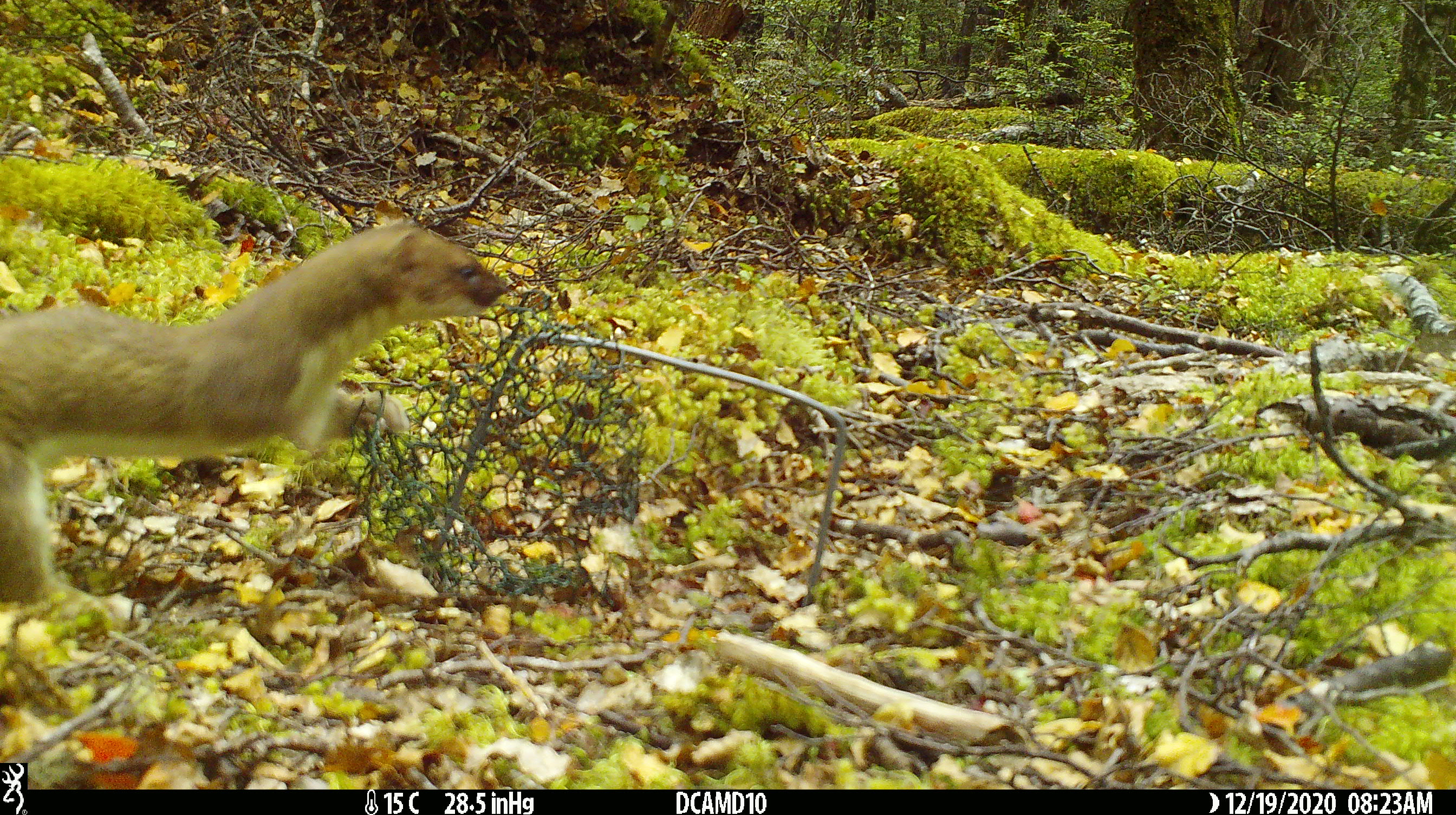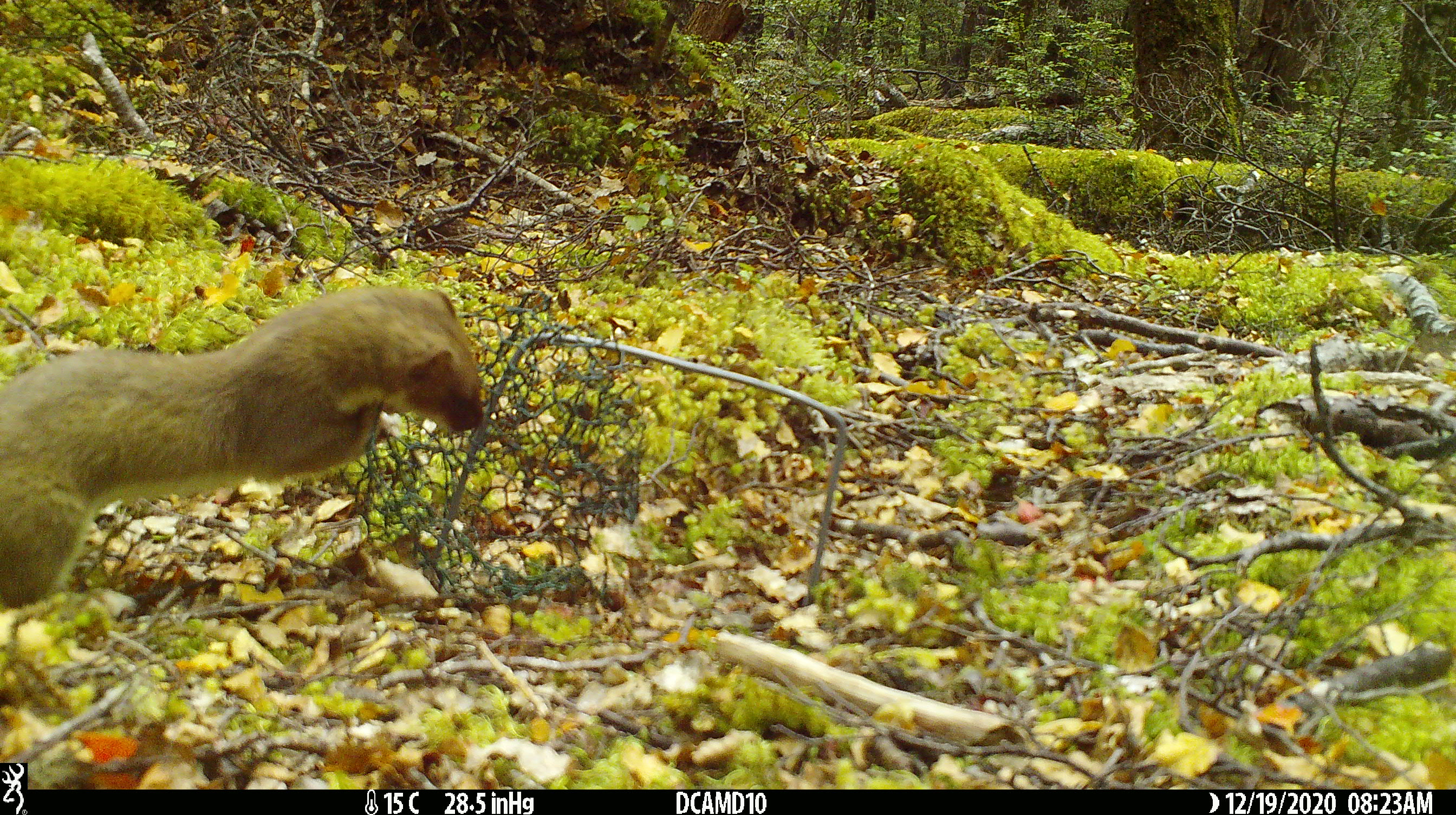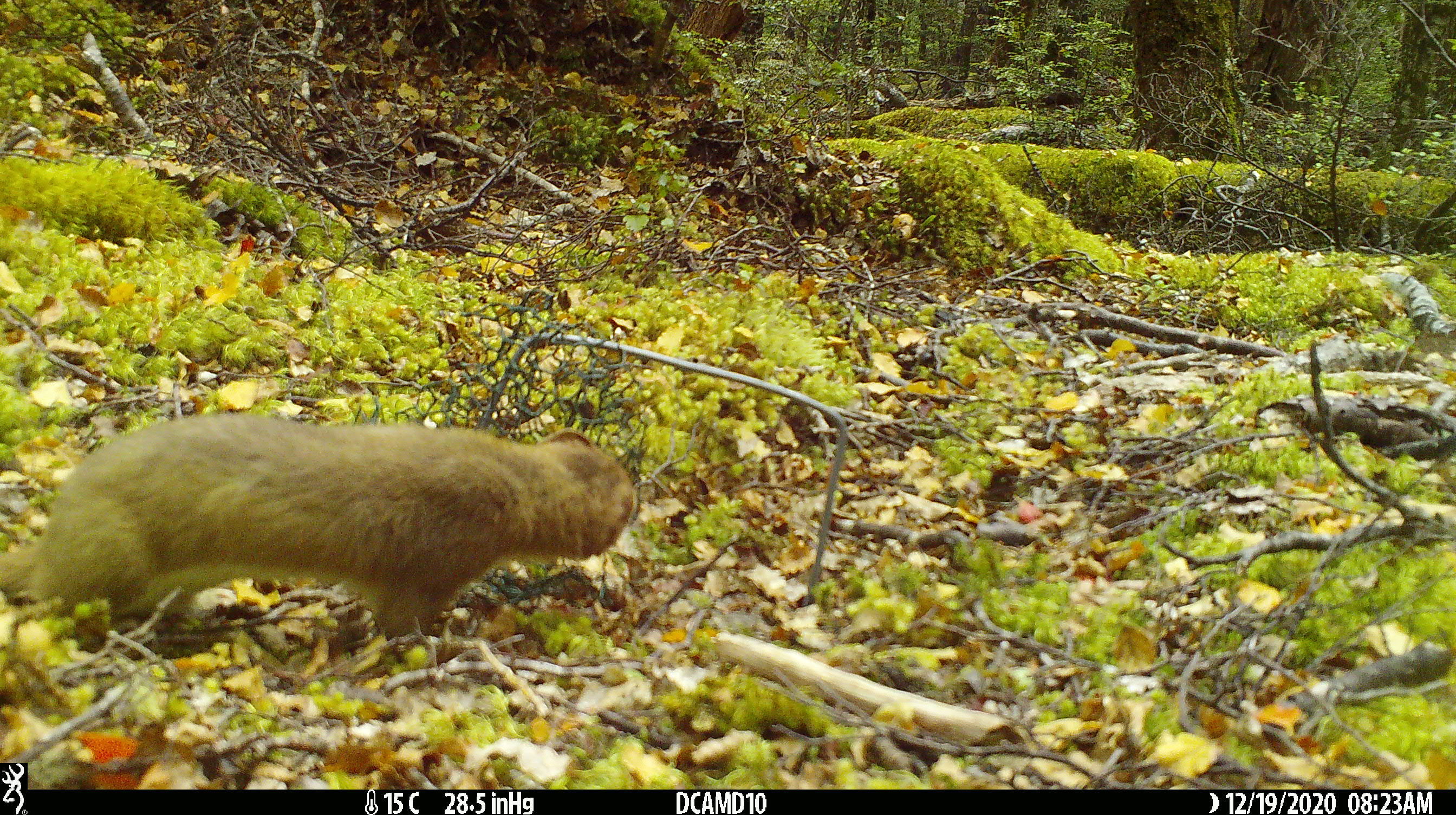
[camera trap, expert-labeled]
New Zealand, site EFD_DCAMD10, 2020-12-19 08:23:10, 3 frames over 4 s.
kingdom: Animalia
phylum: Chordata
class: Mammalia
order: Carnivora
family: Mustelidae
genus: Mustela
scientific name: Mustela erminea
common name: stoat